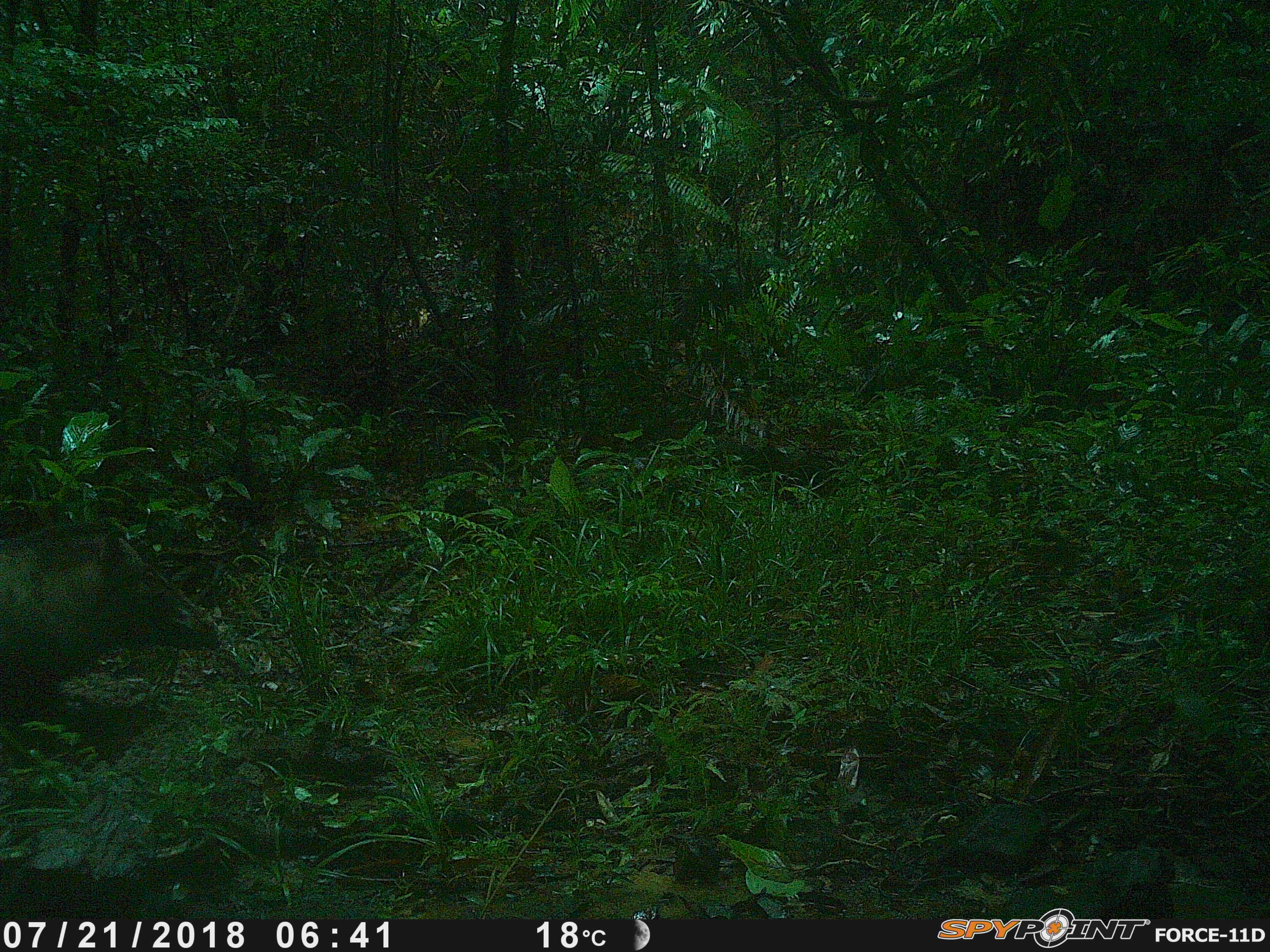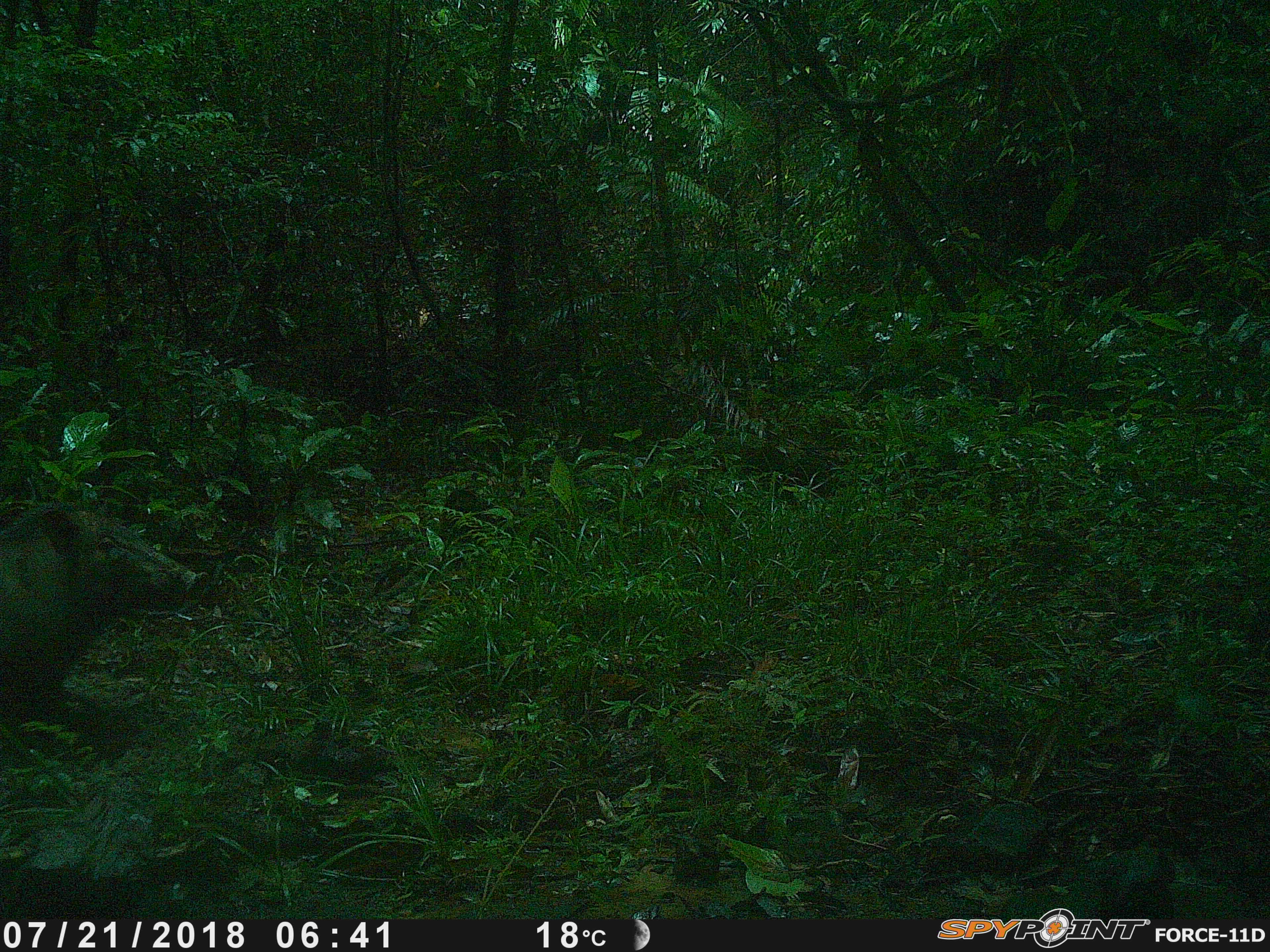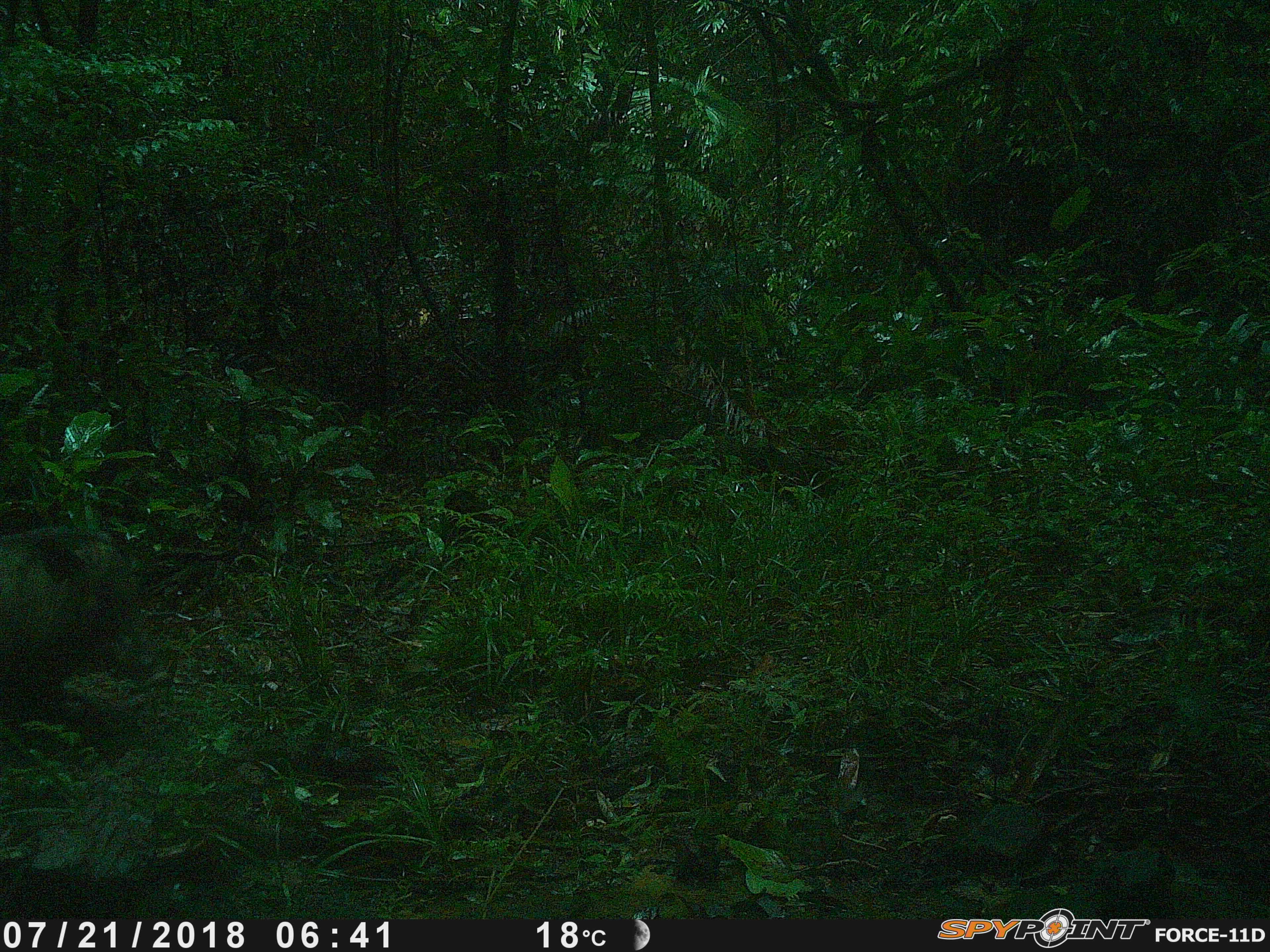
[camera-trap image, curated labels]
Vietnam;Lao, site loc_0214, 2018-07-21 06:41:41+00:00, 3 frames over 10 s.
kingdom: Animalia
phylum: Chordata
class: Mammalia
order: Artiodactyla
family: Suidae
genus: Sus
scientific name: Sus scrofa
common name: eurasian wild pig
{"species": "eurasian wild pig (Sus scrofa)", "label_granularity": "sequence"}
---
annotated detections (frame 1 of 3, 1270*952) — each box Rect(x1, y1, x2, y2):
eurasian wild pig: Rect(0, 513, 223, 736)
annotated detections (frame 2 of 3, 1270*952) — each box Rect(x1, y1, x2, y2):
eurasian wild pig: Rect(0, 494, 213, 736)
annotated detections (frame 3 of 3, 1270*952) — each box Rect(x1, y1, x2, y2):
eurasian wild pig: Rect(0, 513, 172, 755)